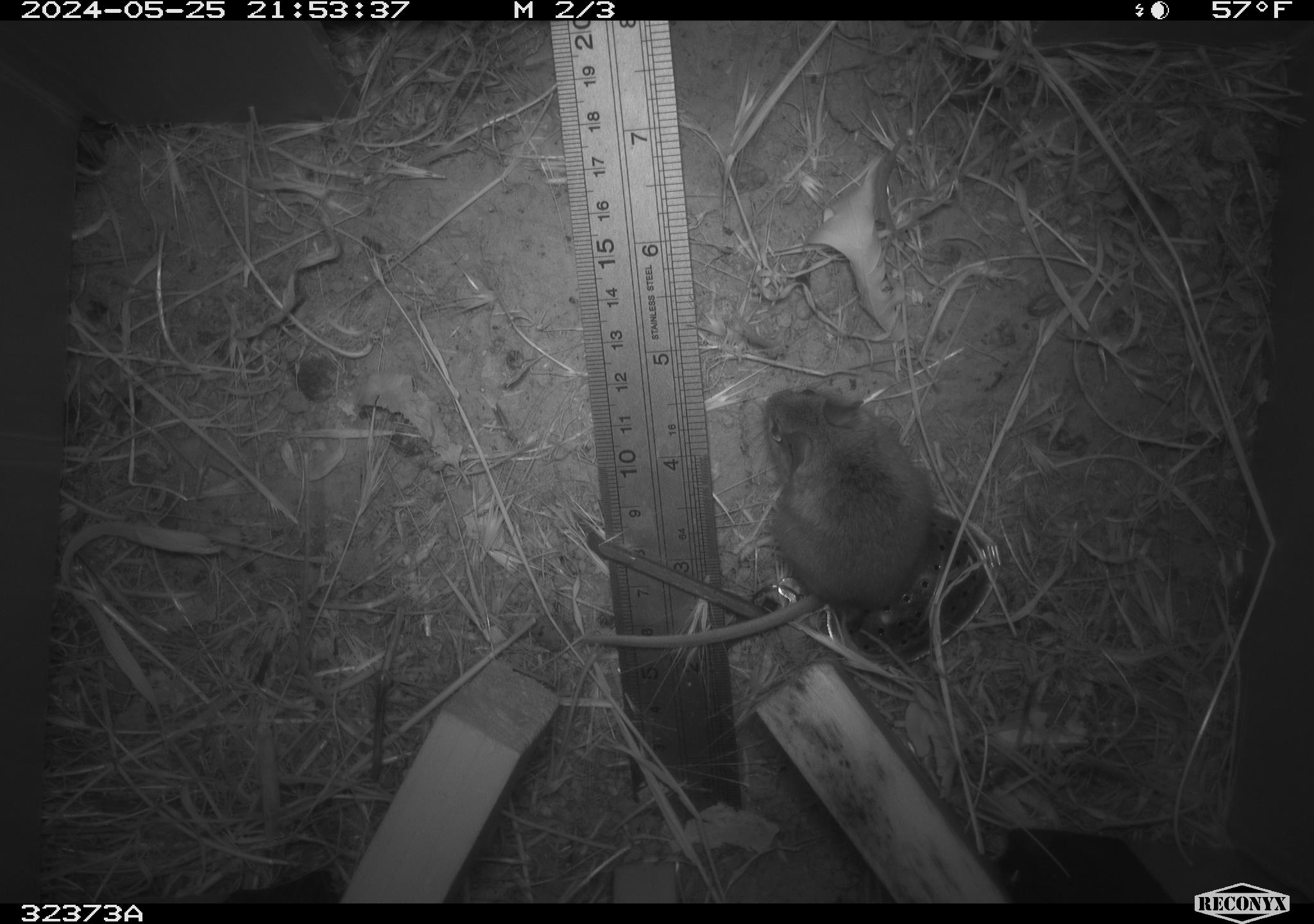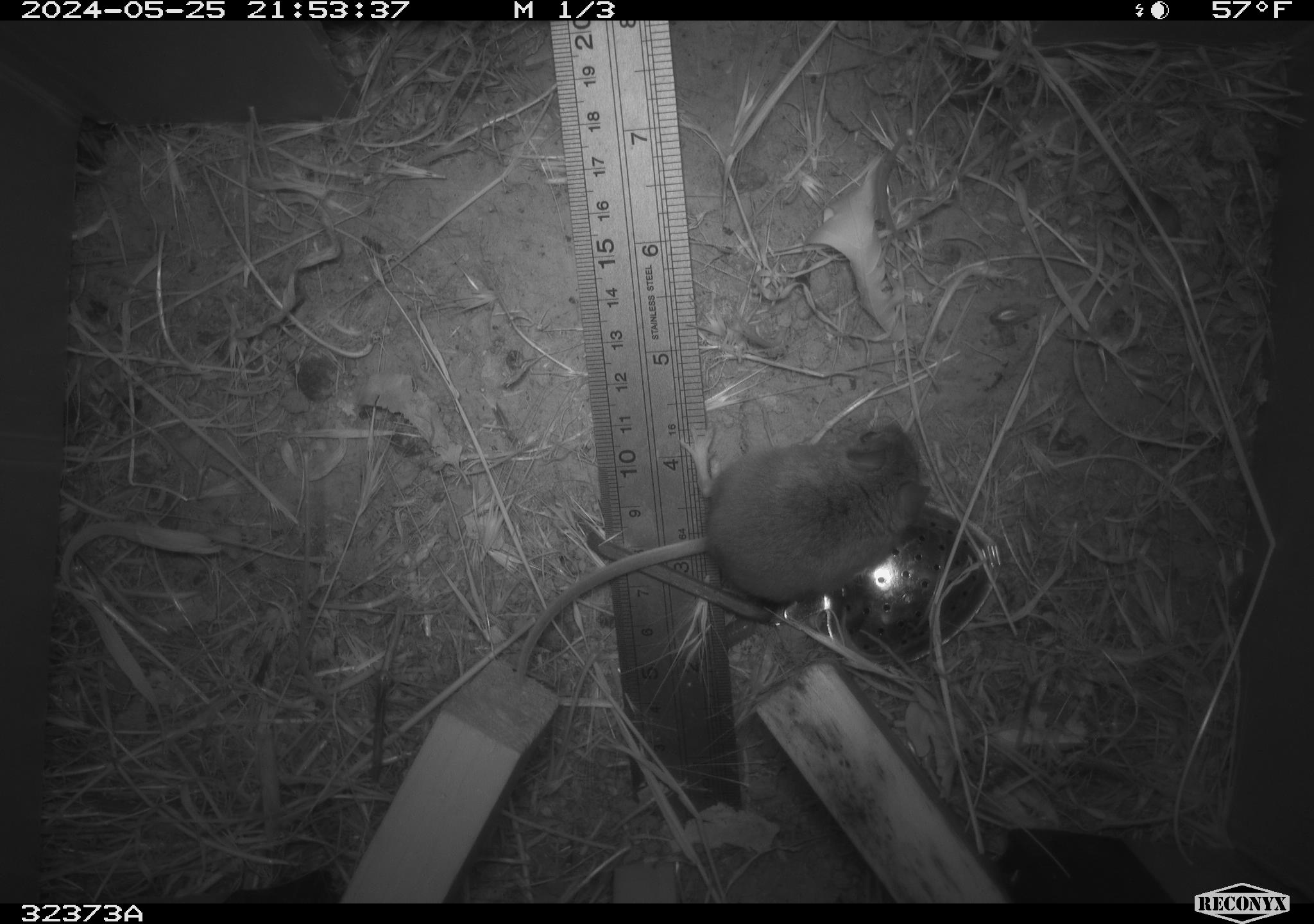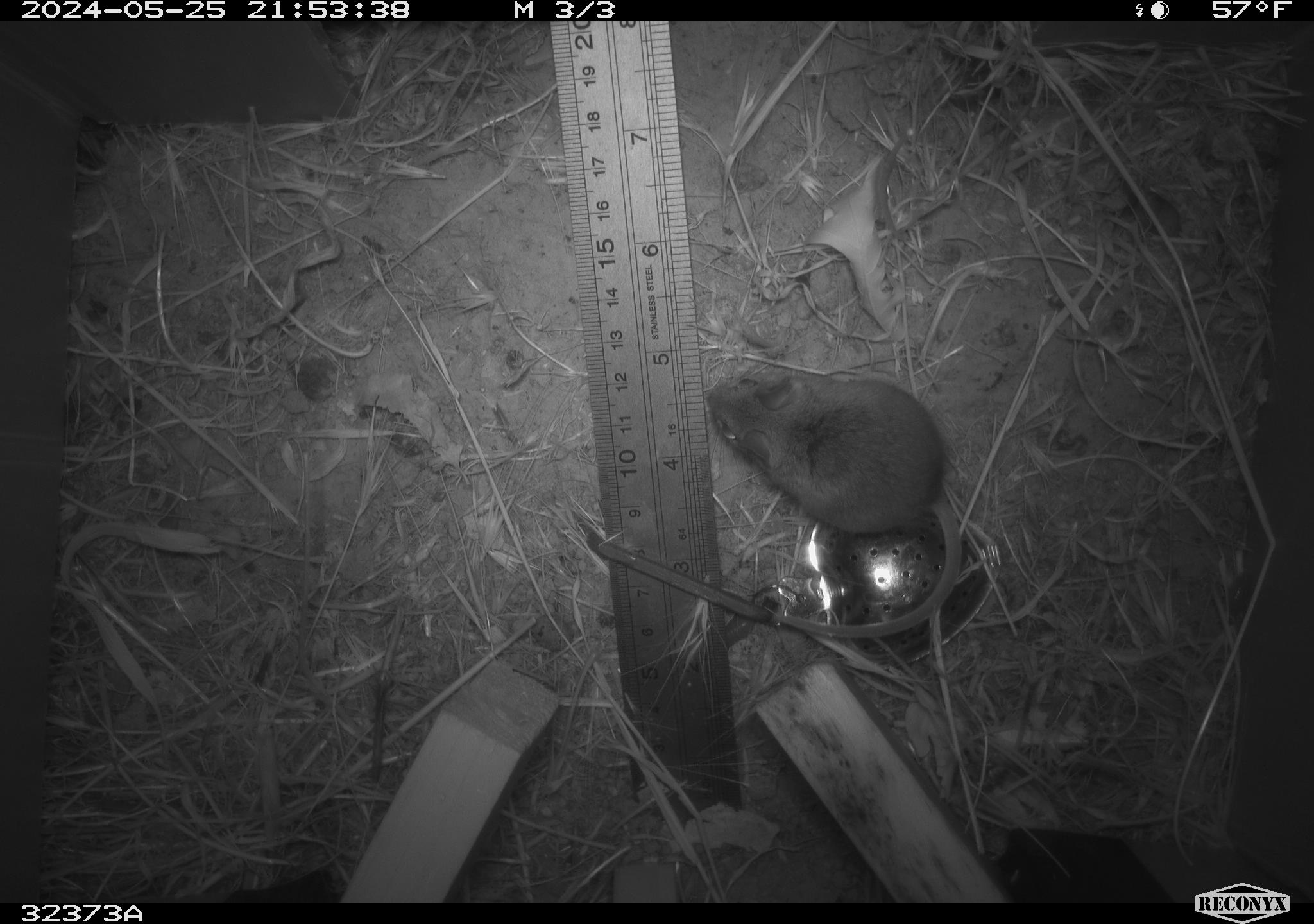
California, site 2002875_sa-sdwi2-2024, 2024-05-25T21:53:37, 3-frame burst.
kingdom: Animalia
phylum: Chordata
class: Mammalia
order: Rodentia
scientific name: Rodentia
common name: mouse species